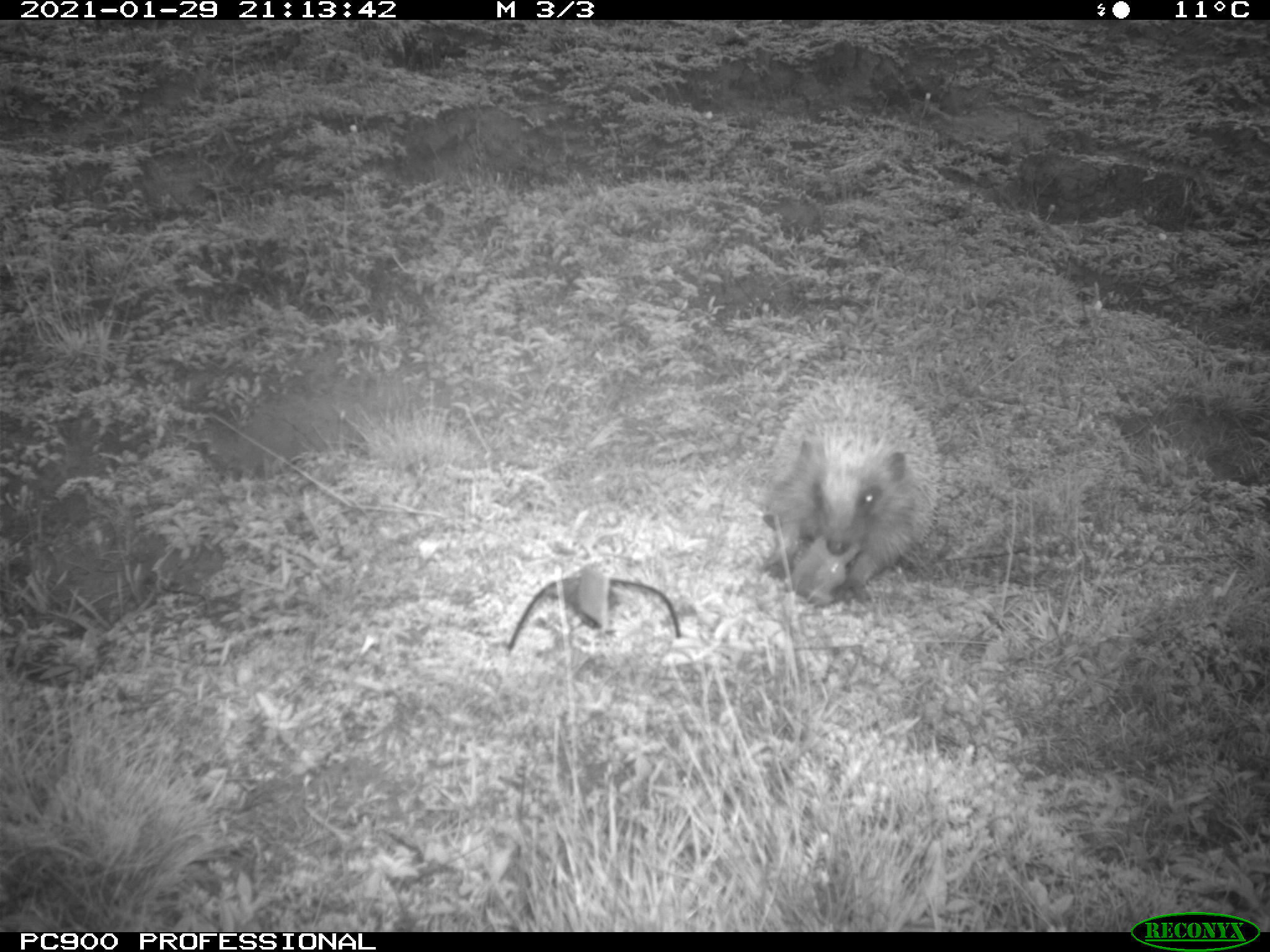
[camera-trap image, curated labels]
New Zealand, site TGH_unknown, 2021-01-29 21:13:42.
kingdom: Animalia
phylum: Chordata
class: Mammalia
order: Eulipotyphla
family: Erinaceidae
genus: Erinaceus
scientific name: Erinaceus europaeus europaeus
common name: european hedgehog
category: hedgehog